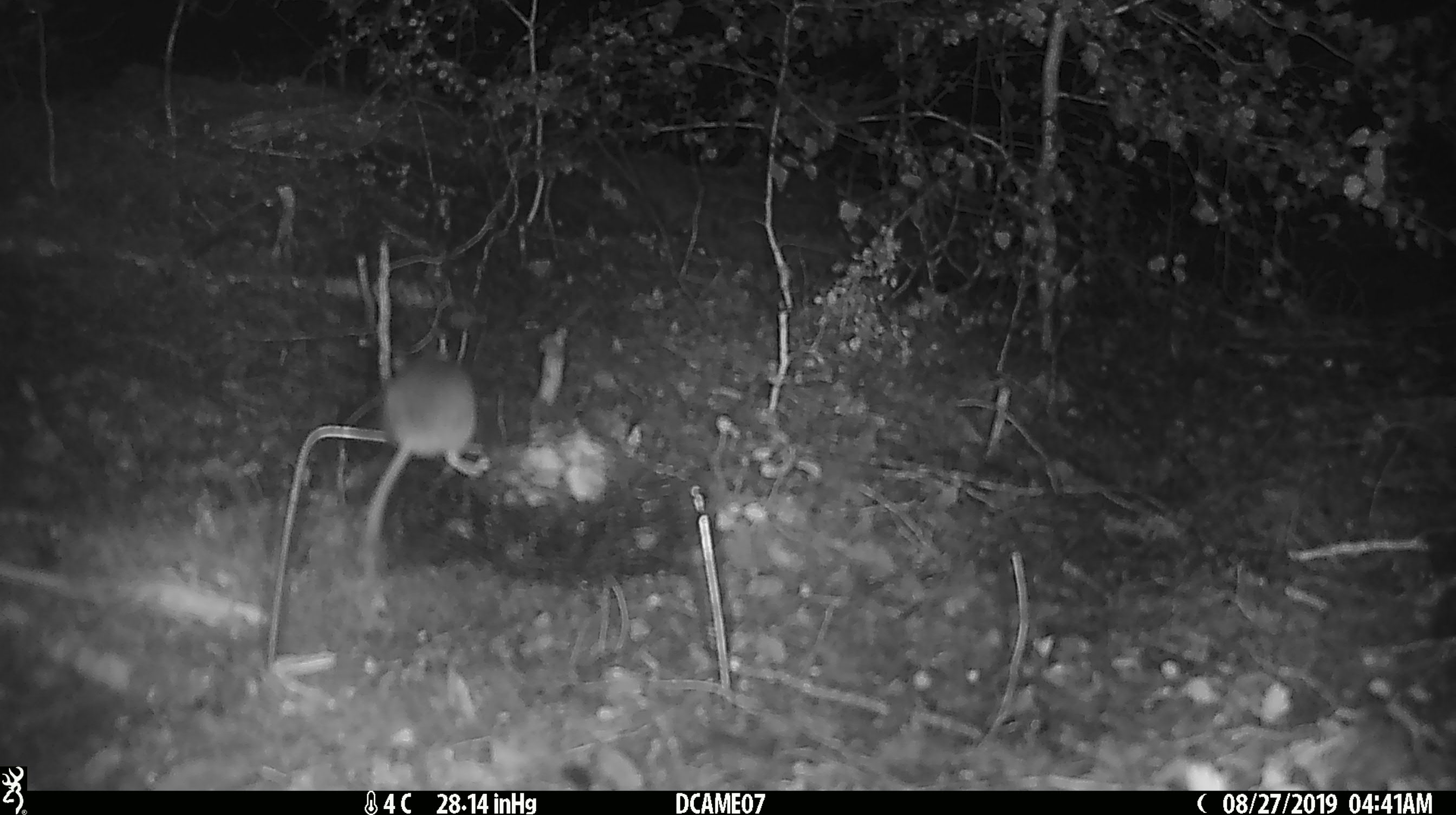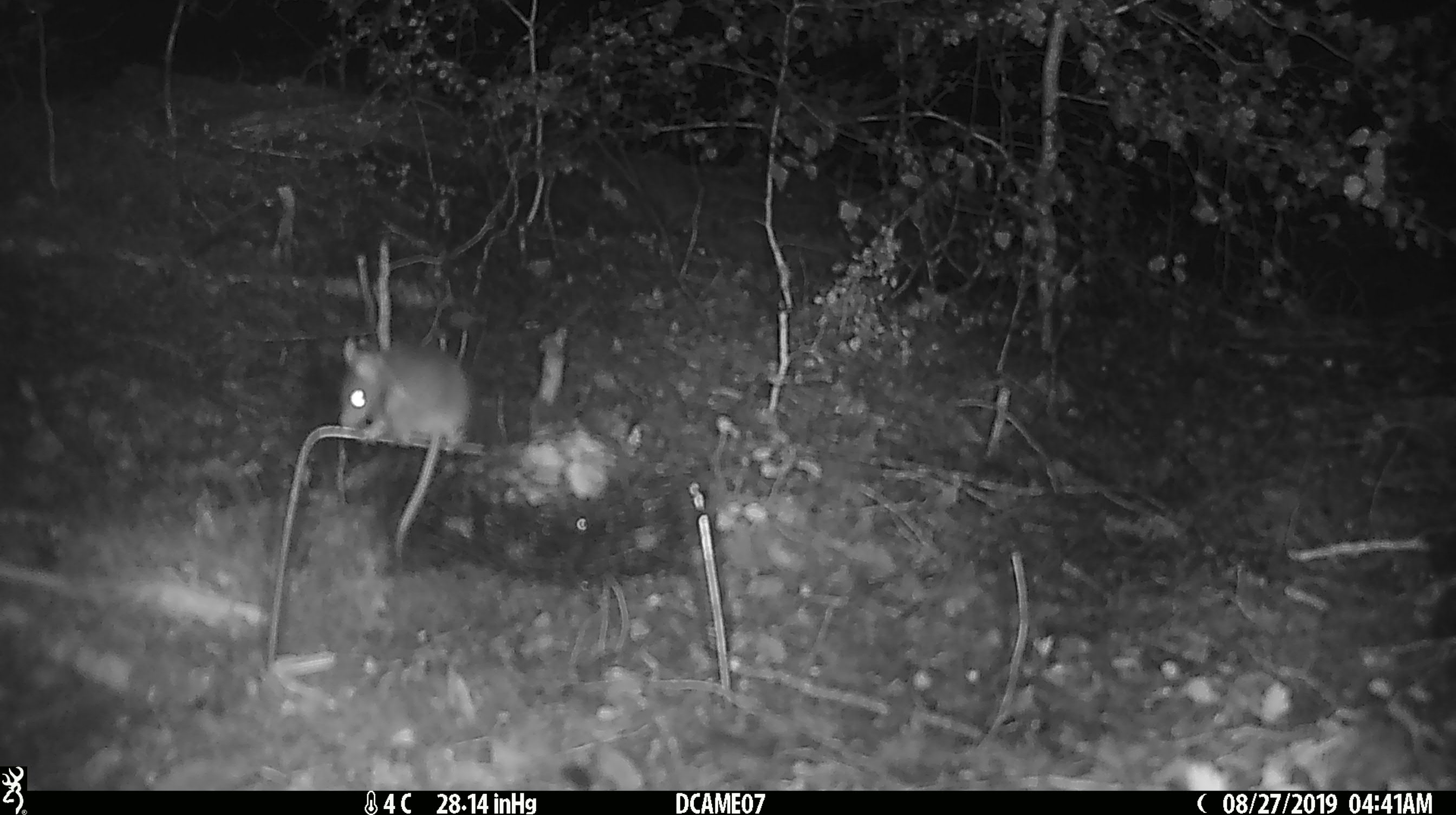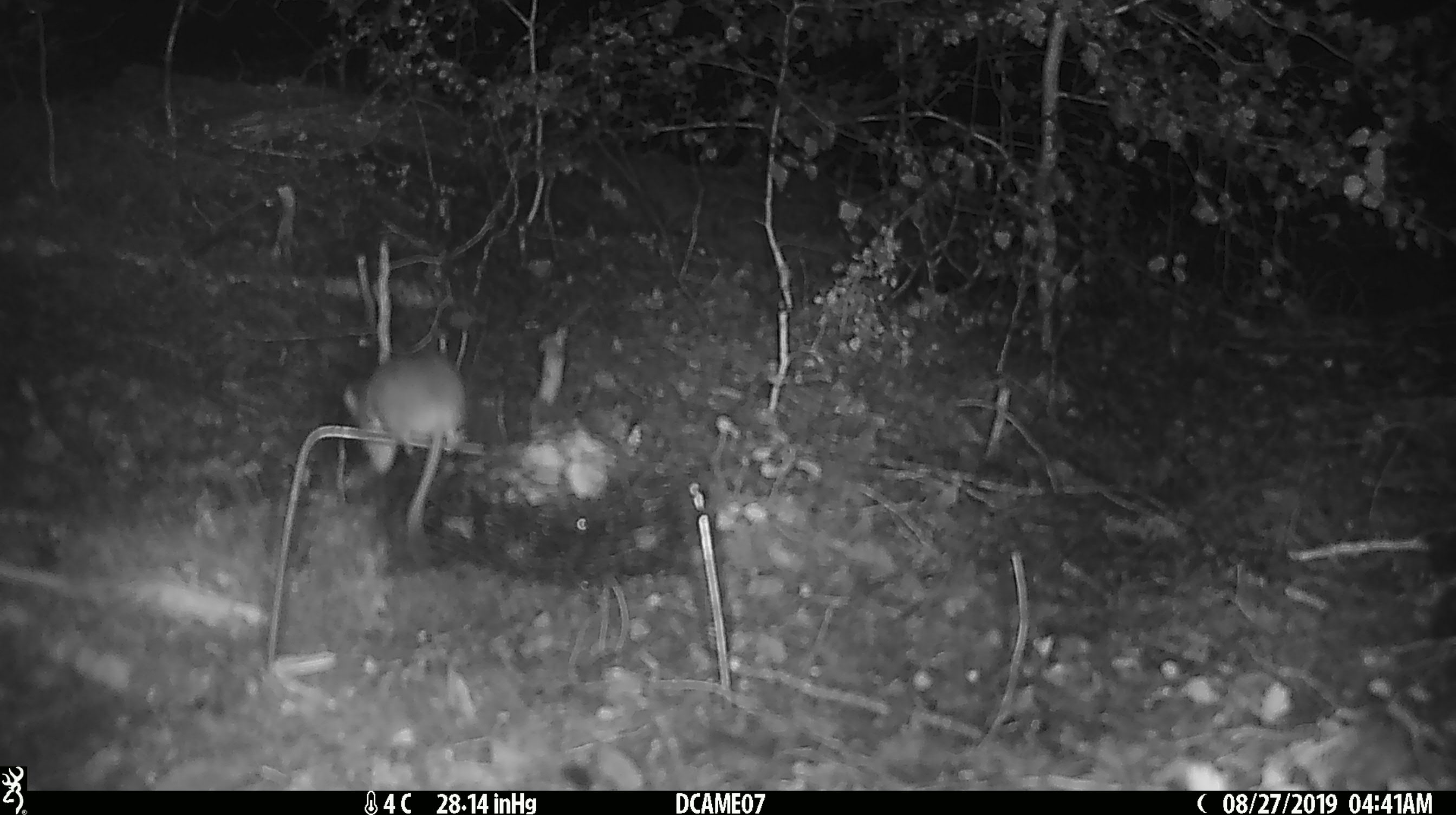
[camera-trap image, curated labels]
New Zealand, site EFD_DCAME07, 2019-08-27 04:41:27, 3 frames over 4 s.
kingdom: Animalia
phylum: Chordata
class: Mammalia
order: Rodentia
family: Muridae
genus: Mus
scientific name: Mus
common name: mouse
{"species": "mouse (Mus)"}